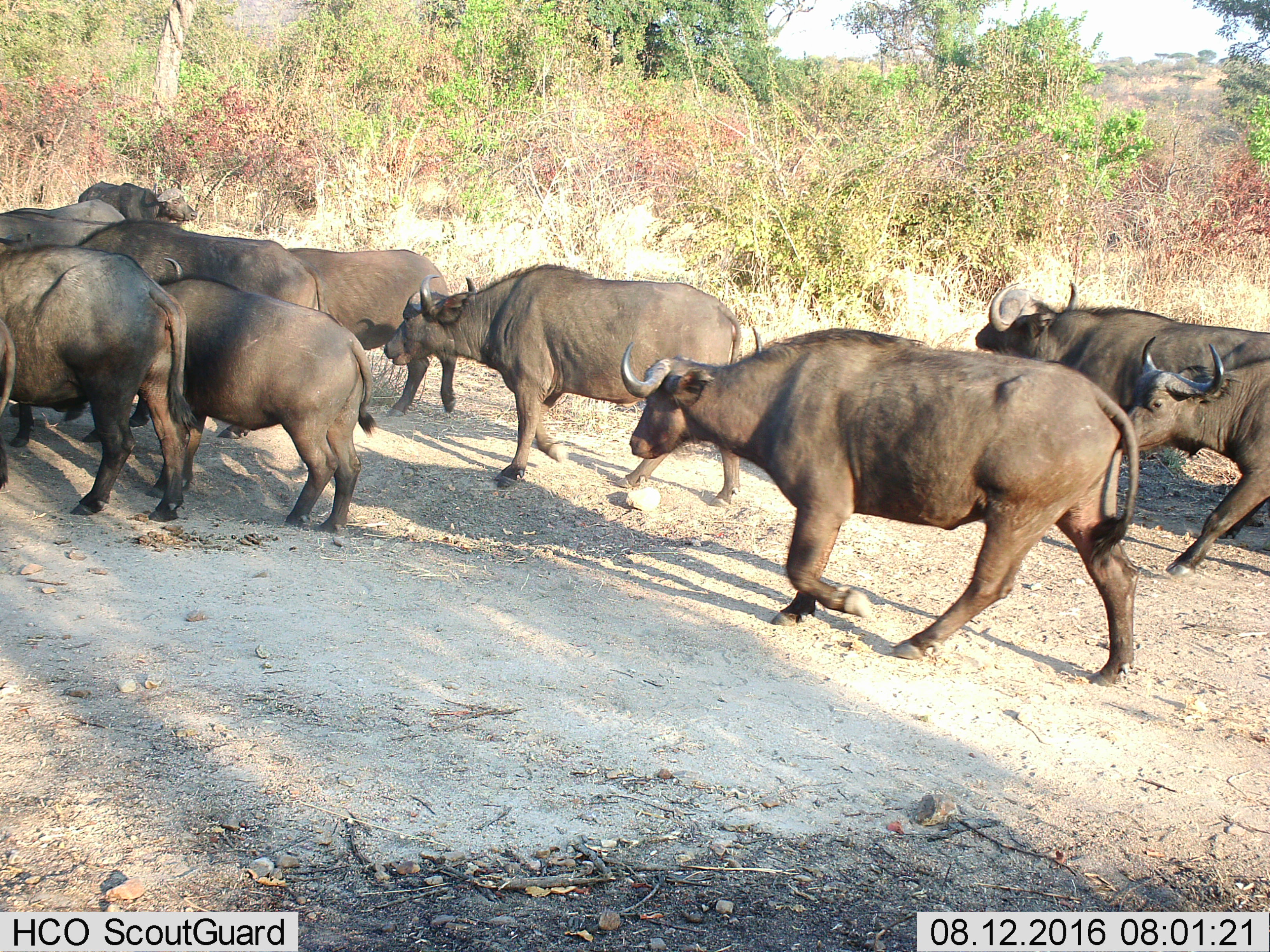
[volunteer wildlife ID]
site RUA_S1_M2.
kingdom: Animalia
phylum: Chordata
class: Mammalia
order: Artiodactyla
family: Bovidae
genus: Syncerus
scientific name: Syncerus caffer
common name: african buffalo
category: buffalo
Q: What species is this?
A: Buffalo (african buffalo) (Syncerus caffer).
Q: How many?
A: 11-50.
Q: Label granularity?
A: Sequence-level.